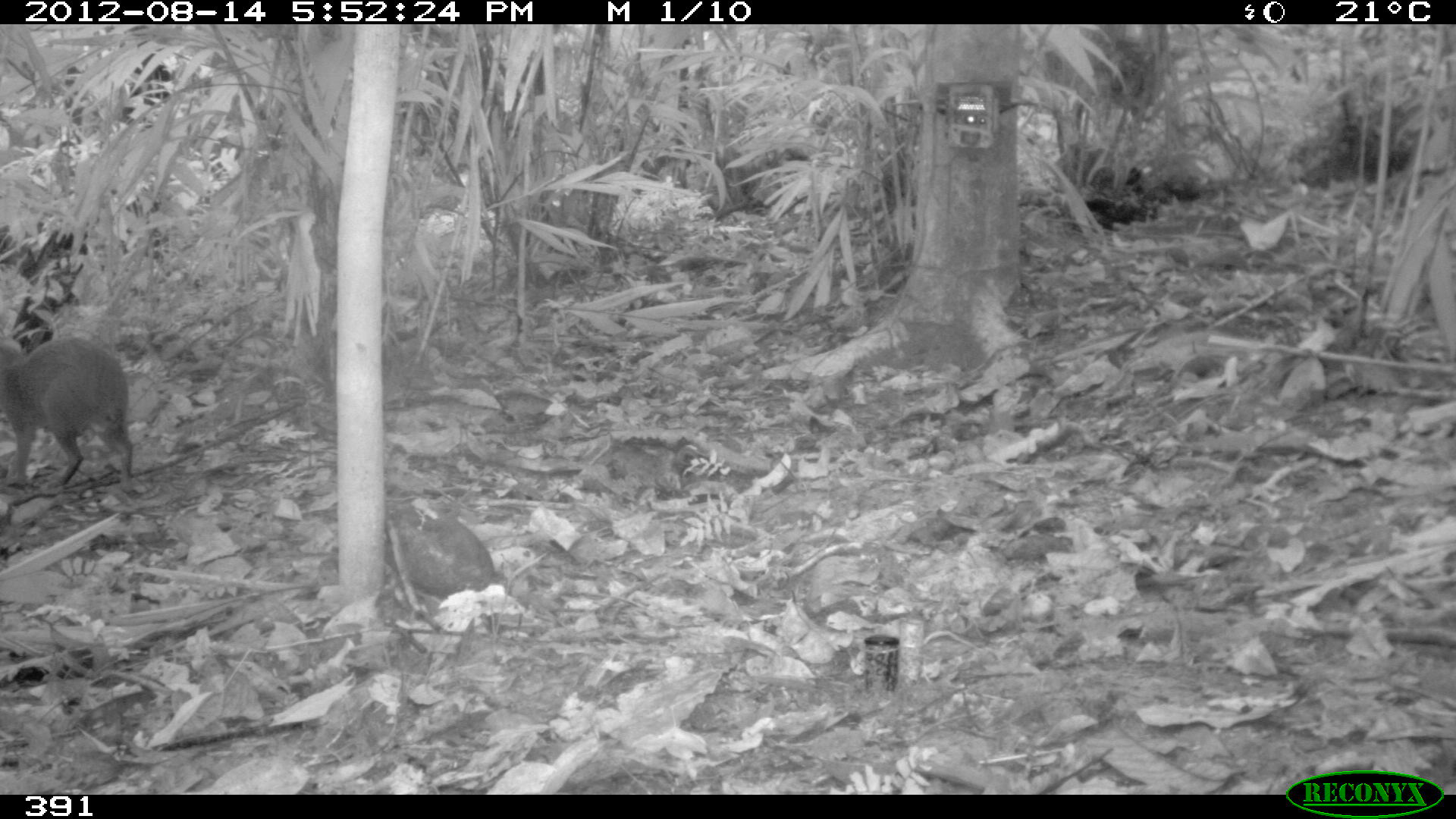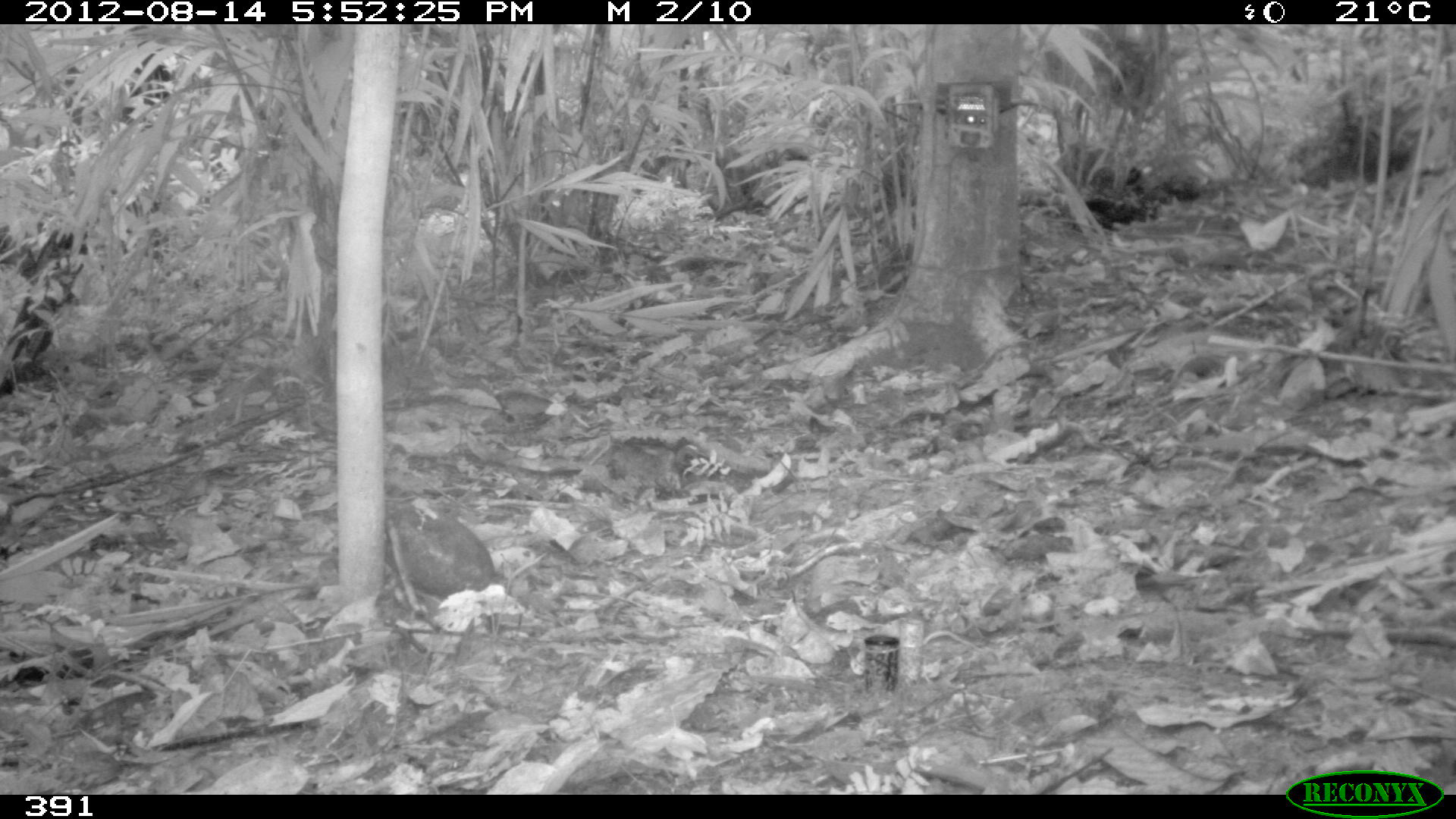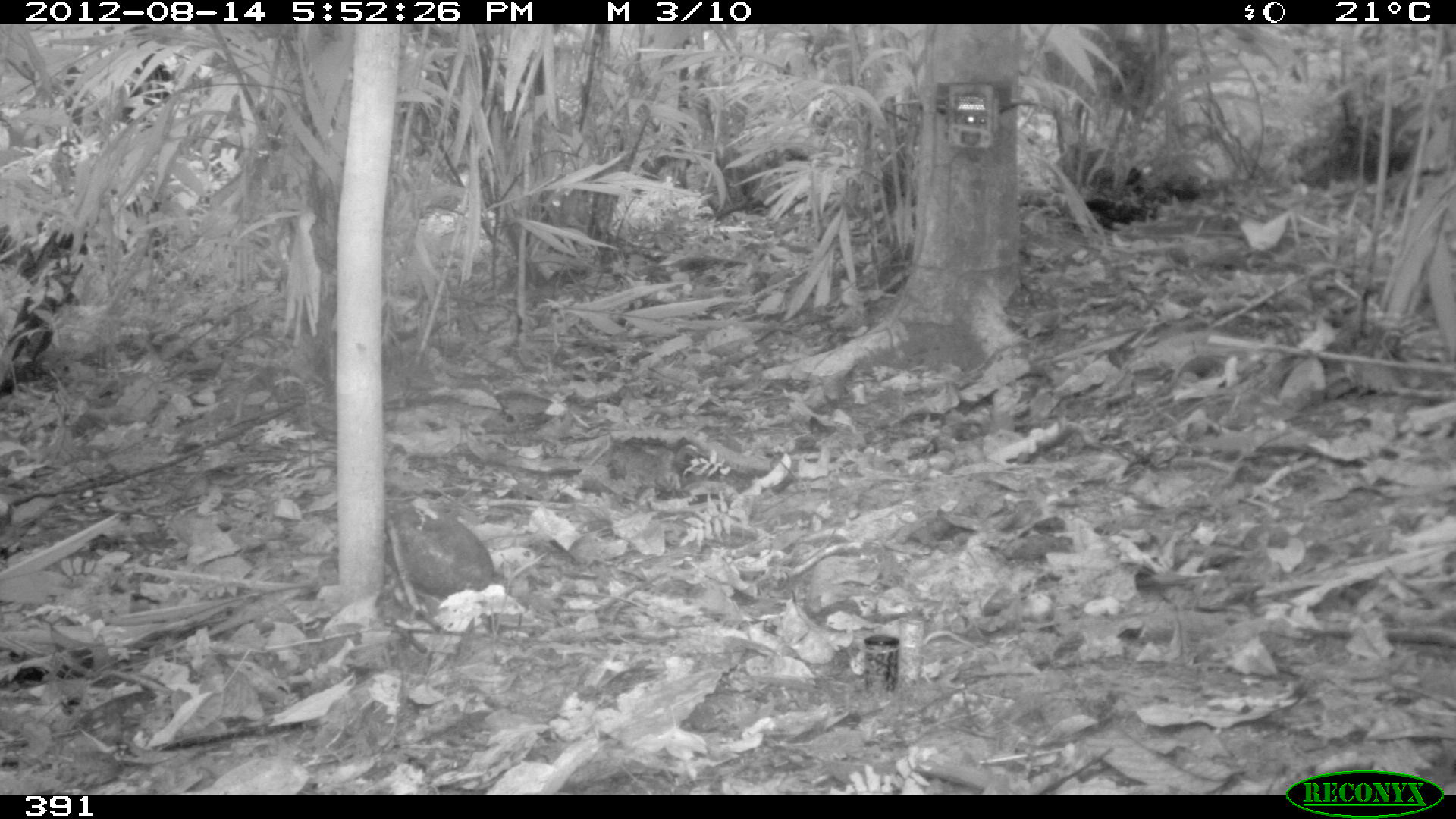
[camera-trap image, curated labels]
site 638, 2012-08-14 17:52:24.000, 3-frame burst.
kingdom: Animalia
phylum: Chordata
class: Mammalia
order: Rodentia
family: Dasyproctidae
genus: Dasyprocta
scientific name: Dasyprocta punctata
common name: central american agouti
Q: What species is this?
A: Dasyprocta punctata (central american agouti).